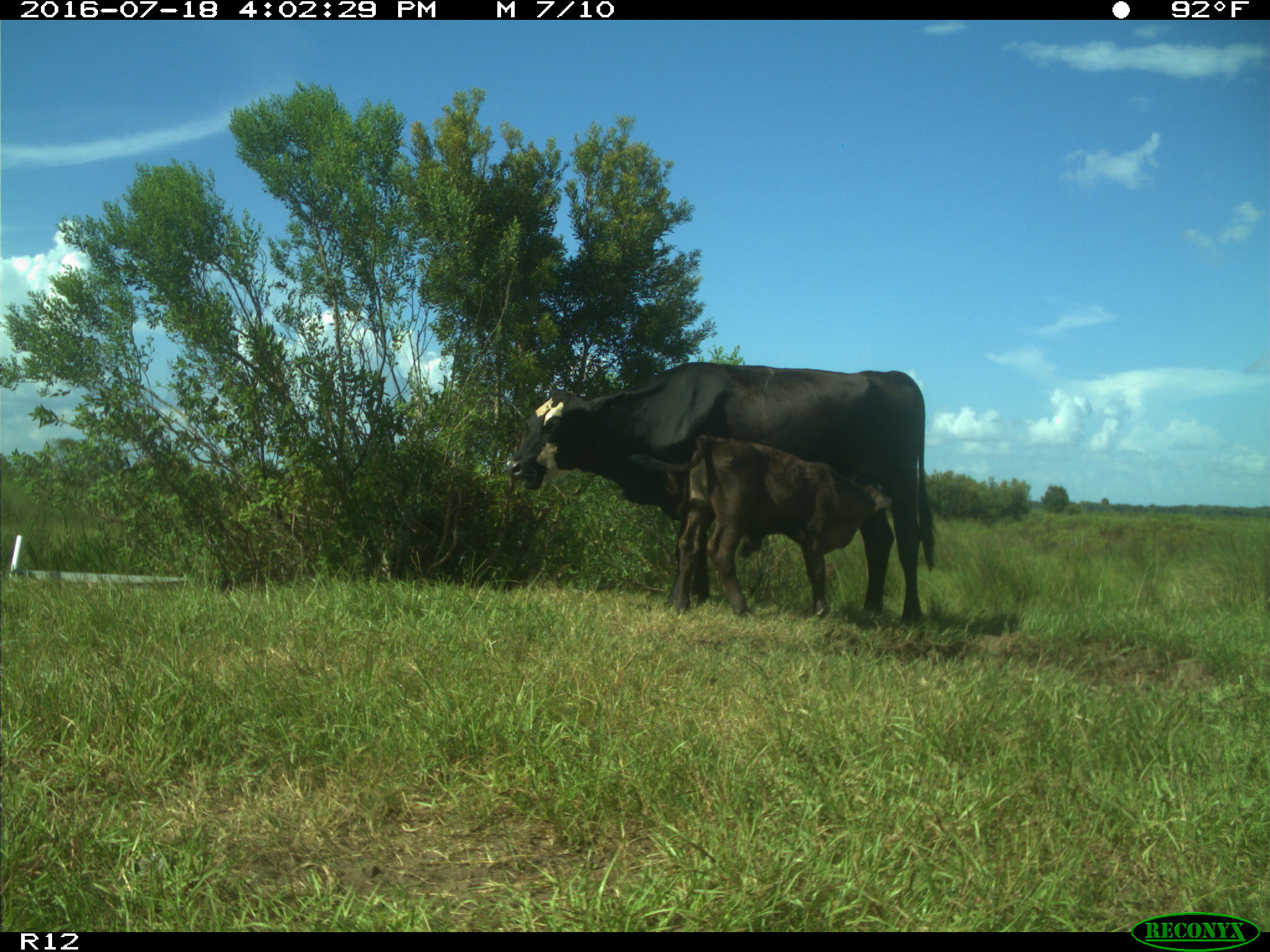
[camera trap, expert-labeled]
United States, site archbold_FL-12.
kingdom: Animalia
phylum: Chordata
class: Mammalia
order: Artiodactyla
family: Bovidae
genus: Bos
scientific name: Bos taurus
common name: domestic cow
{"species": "Bos taurus (domestic cow)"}